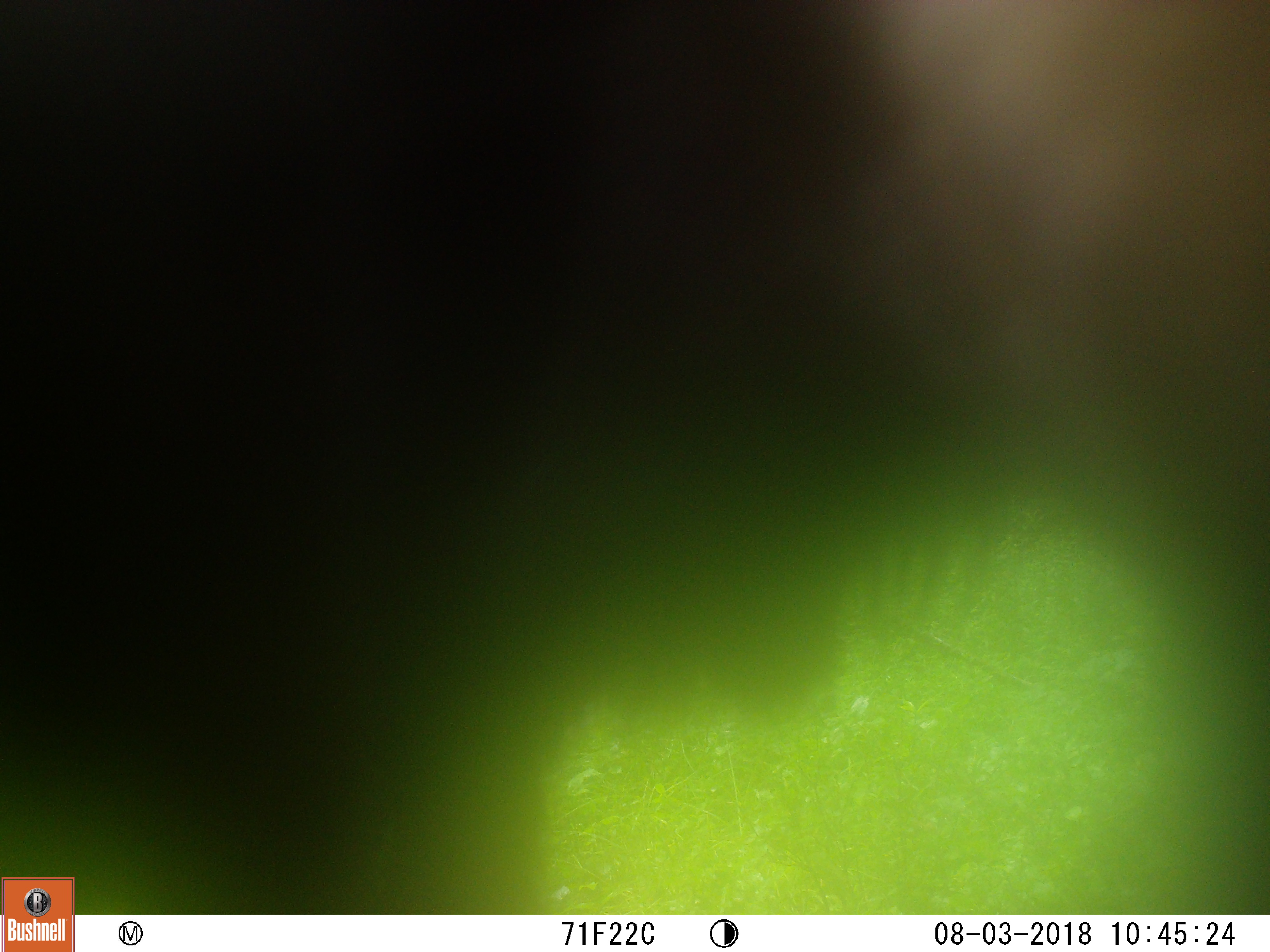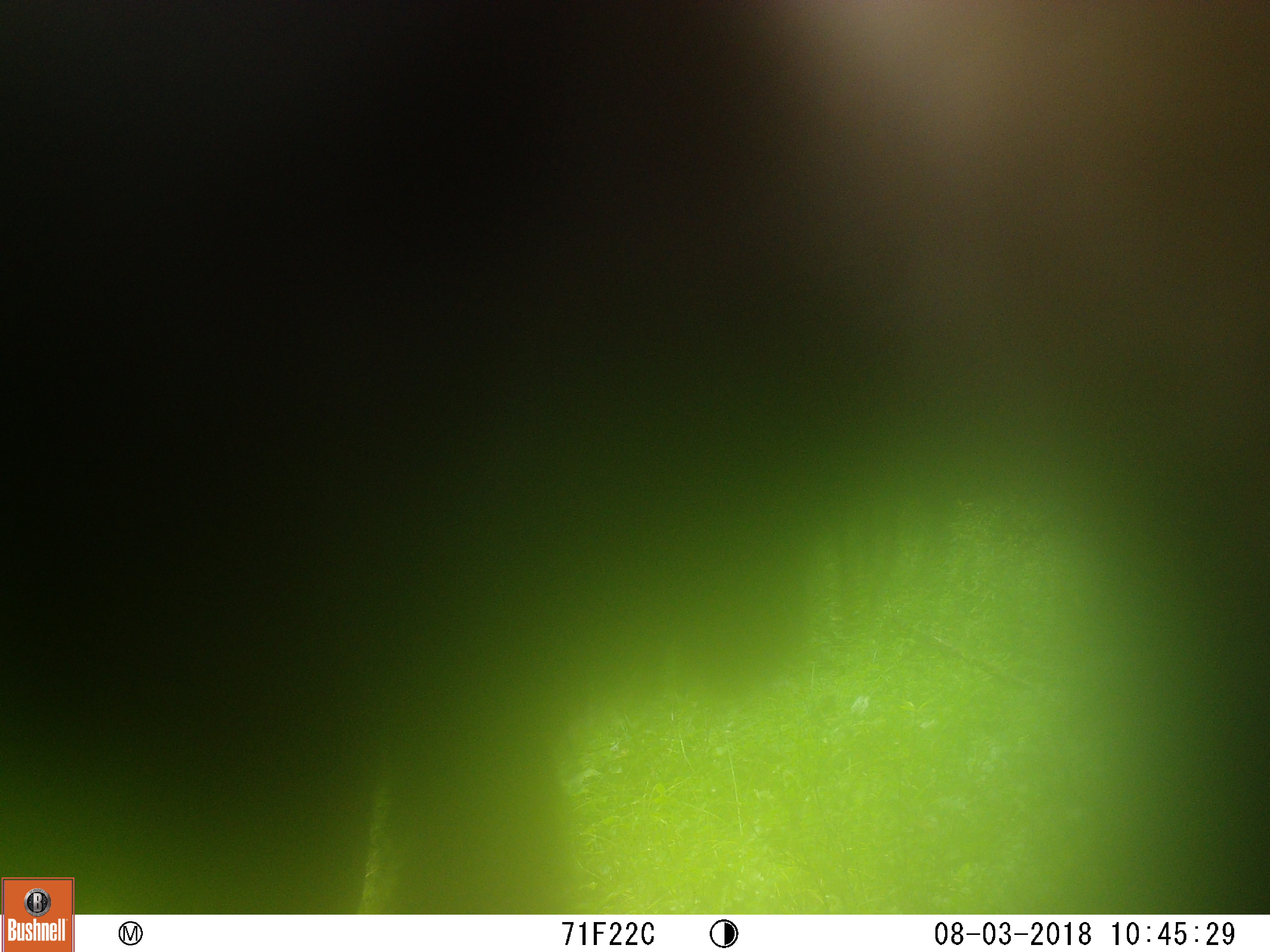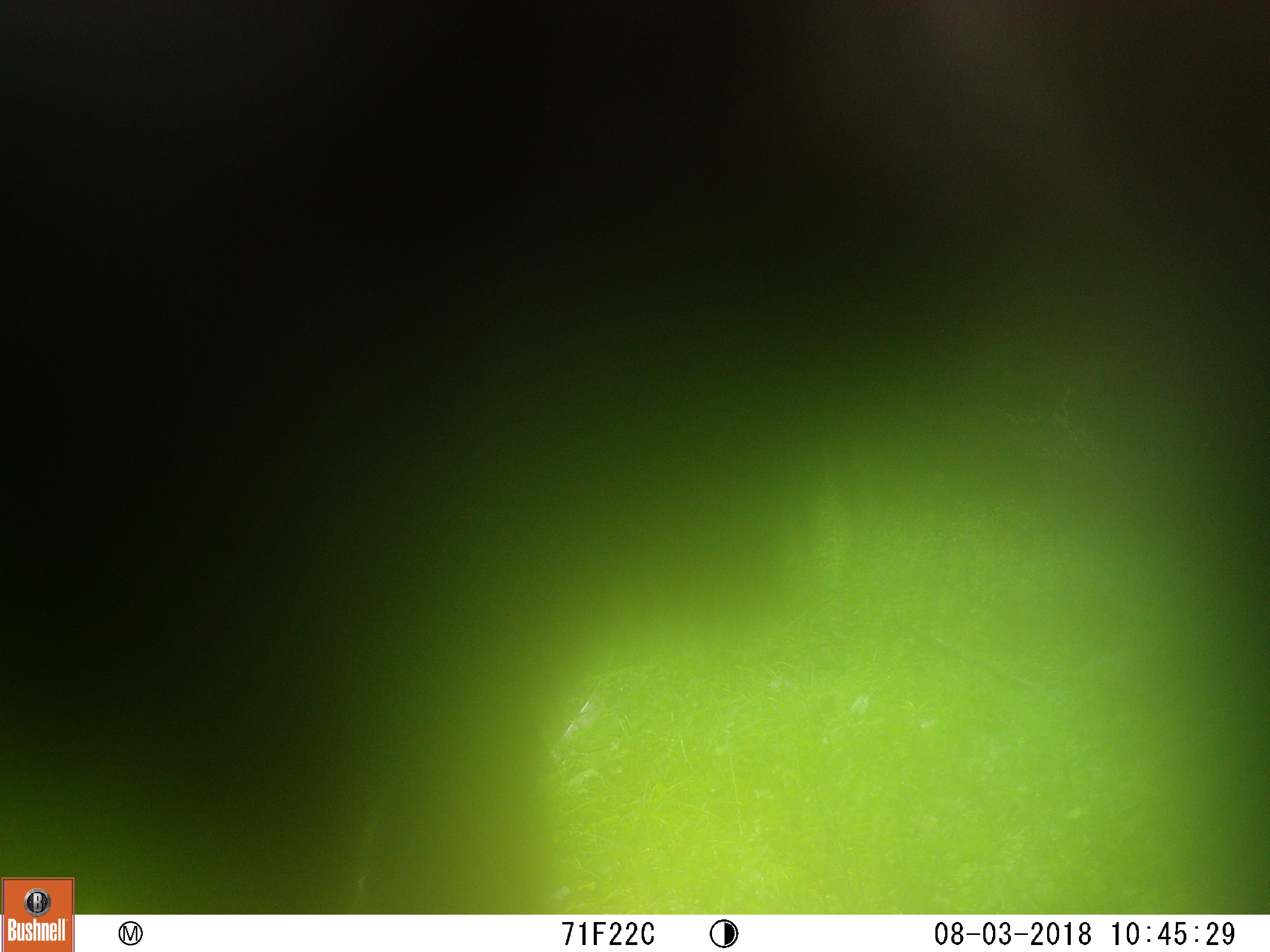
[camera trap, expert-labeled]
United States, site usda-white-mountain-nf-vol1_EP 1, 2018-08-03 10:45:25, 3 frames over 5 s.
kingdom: Animalia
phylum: Chordata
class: Mammalia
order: Artiodactyla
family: Cervidae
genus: Alces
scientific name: Alces alces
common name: moose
Moose (Alces alces).